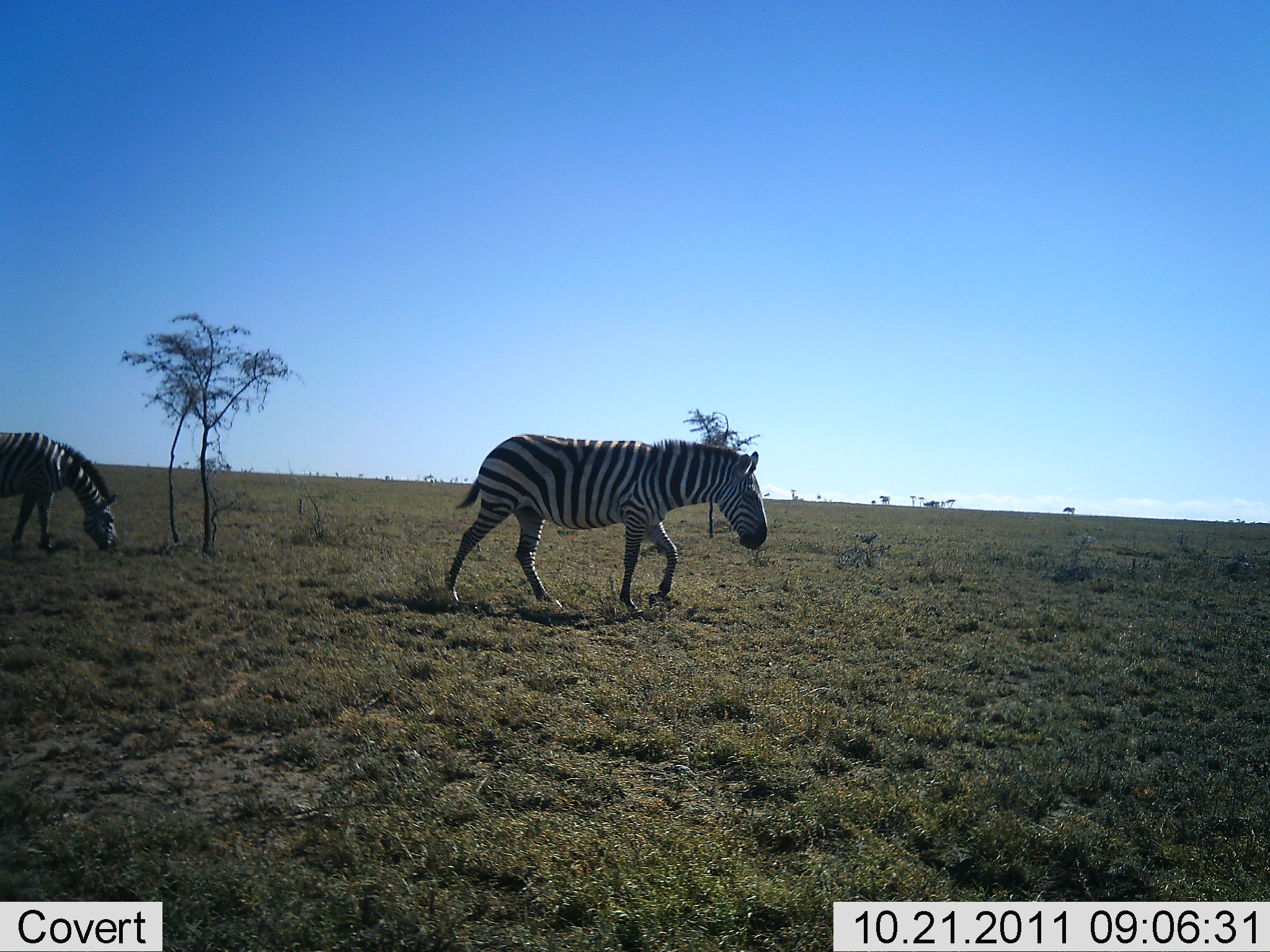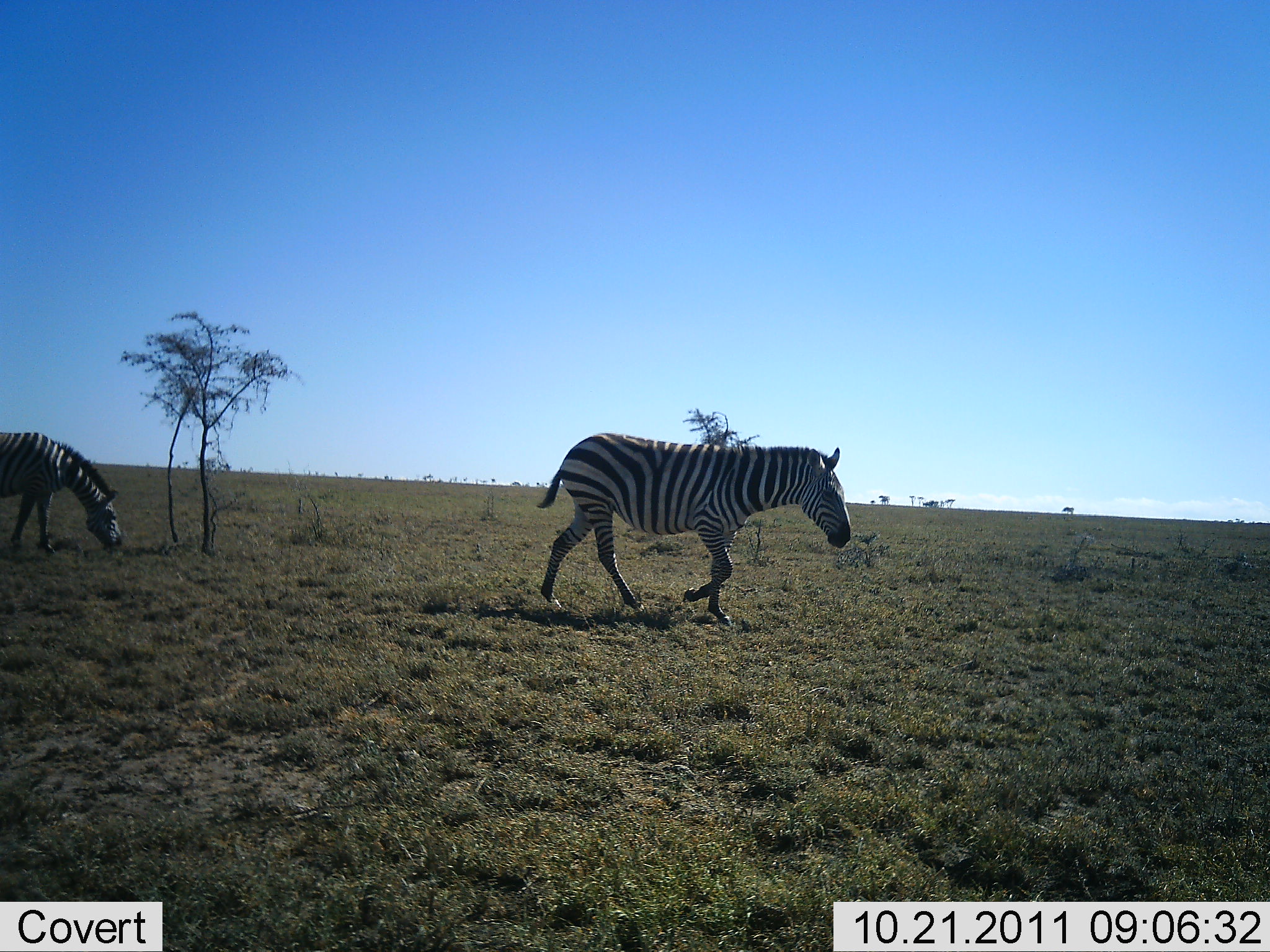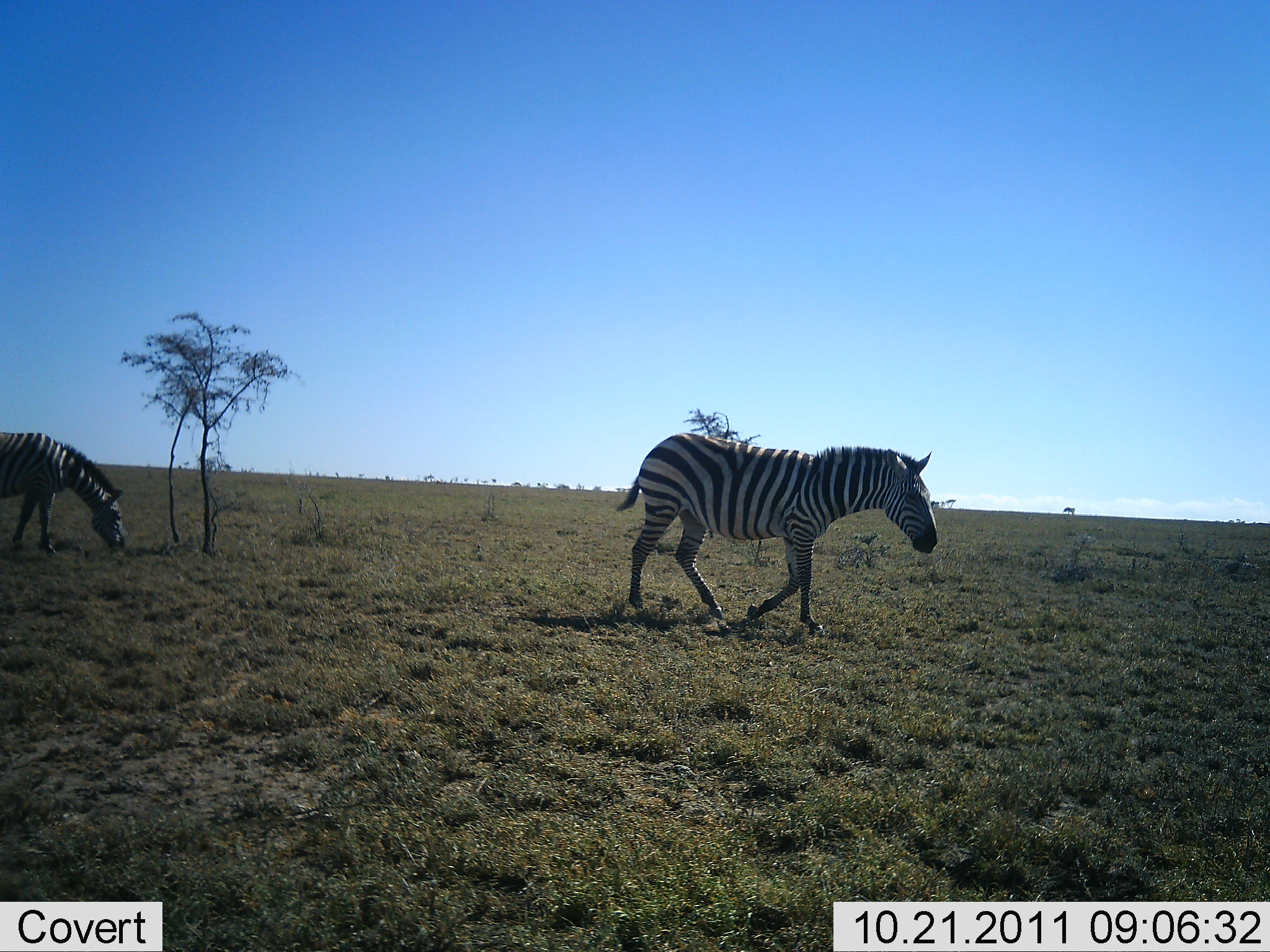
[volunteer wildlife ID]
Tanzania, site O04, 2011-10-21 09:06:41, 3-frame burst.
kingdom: Animalia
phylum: Chordata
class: Mammalia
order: Perissodactyla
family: Equidae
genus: Equus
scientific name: Equus quagga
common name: plains zebra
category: zebra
Zebra (plains zebra) (Equus quagga), count 2. Behavior (volunteer vote fractions): standing 8%, resting 0%, moving 92%, interacting 0%. Young present (vote fraction): 0%. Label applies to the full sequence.